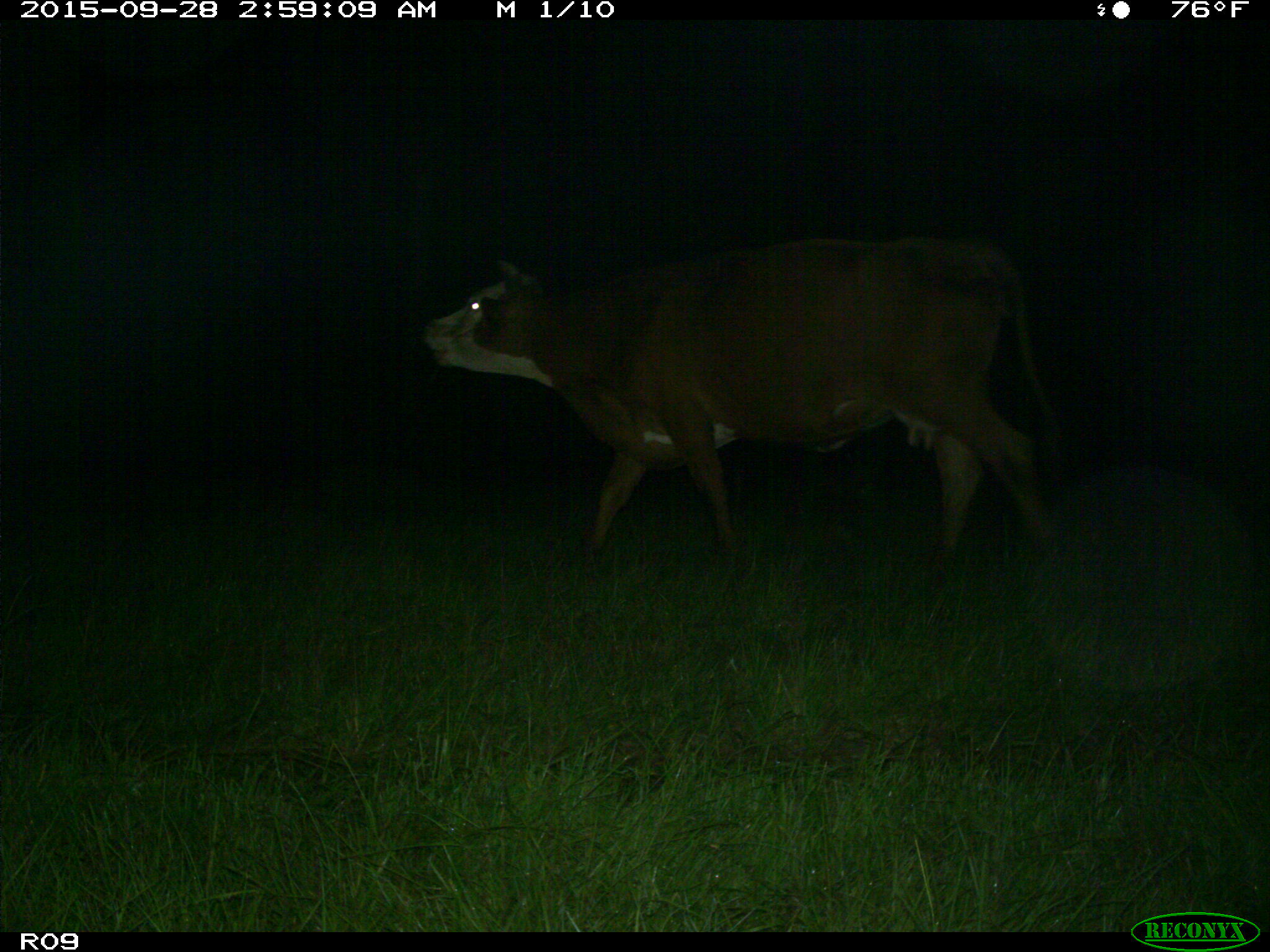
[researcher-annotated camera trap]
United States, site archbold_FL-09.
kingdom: Animalia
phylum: Chordata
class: Mammalia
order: Artiodactyla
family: Bovidae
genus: Bos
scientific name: Bos taurus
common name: domestic cow